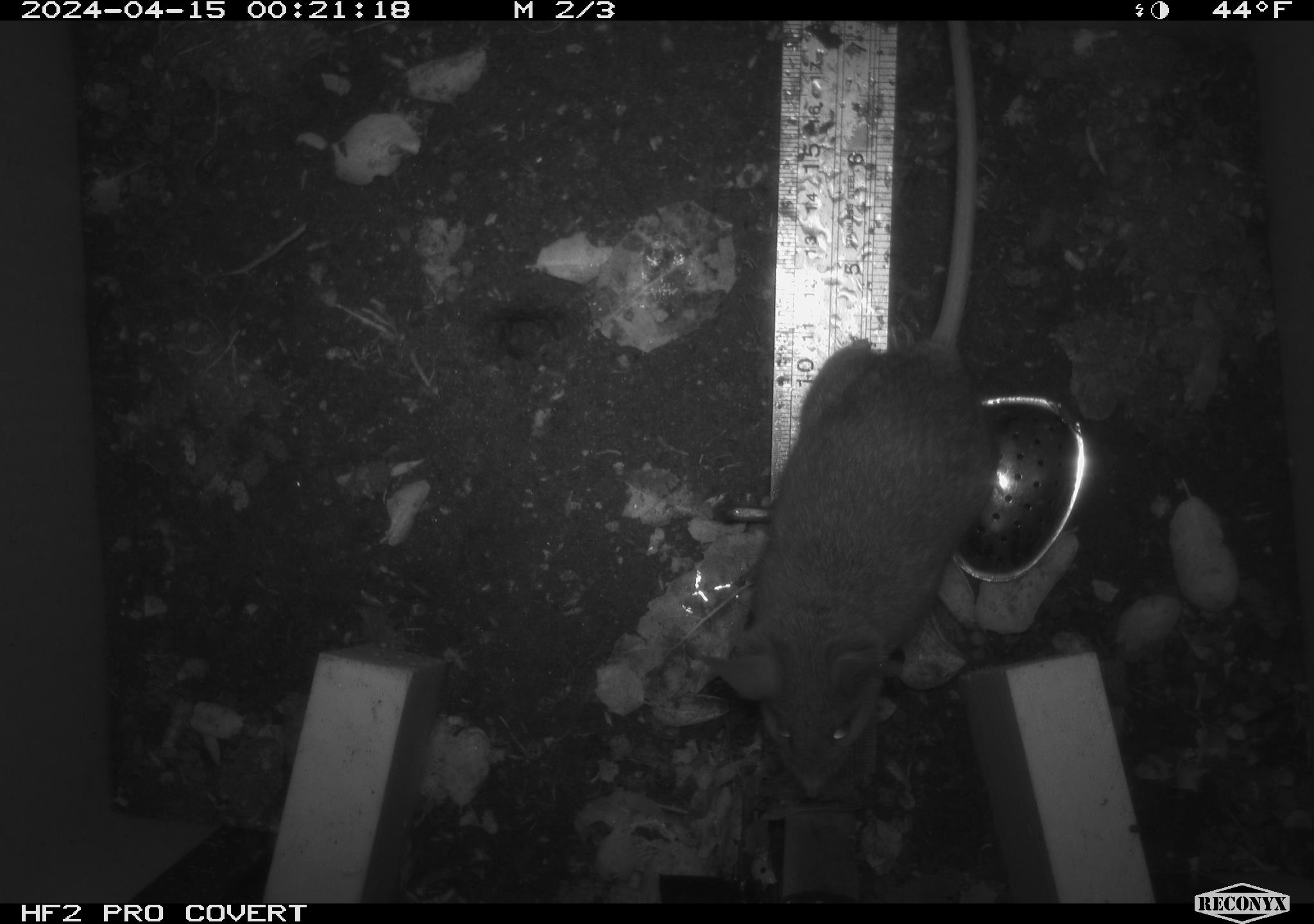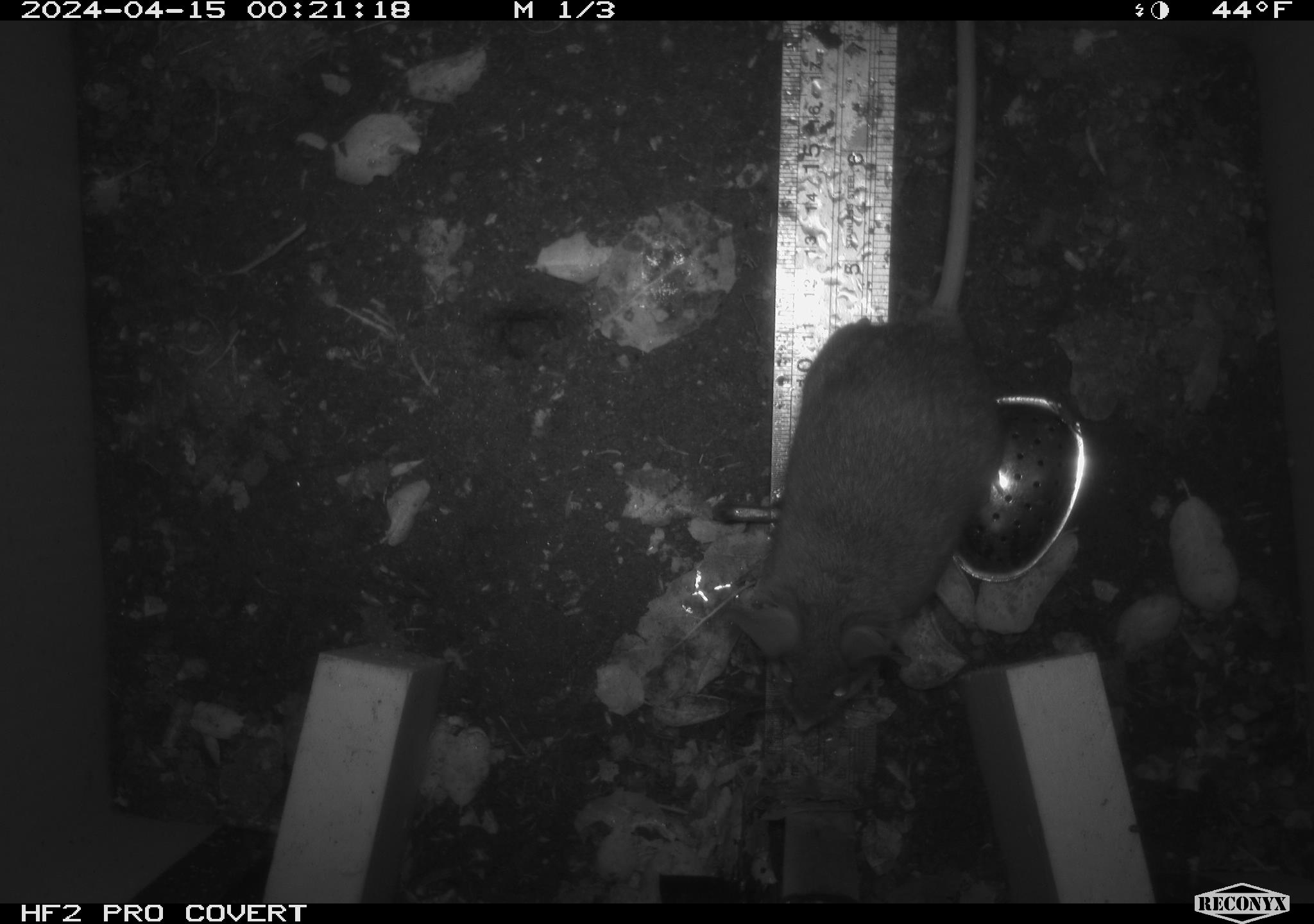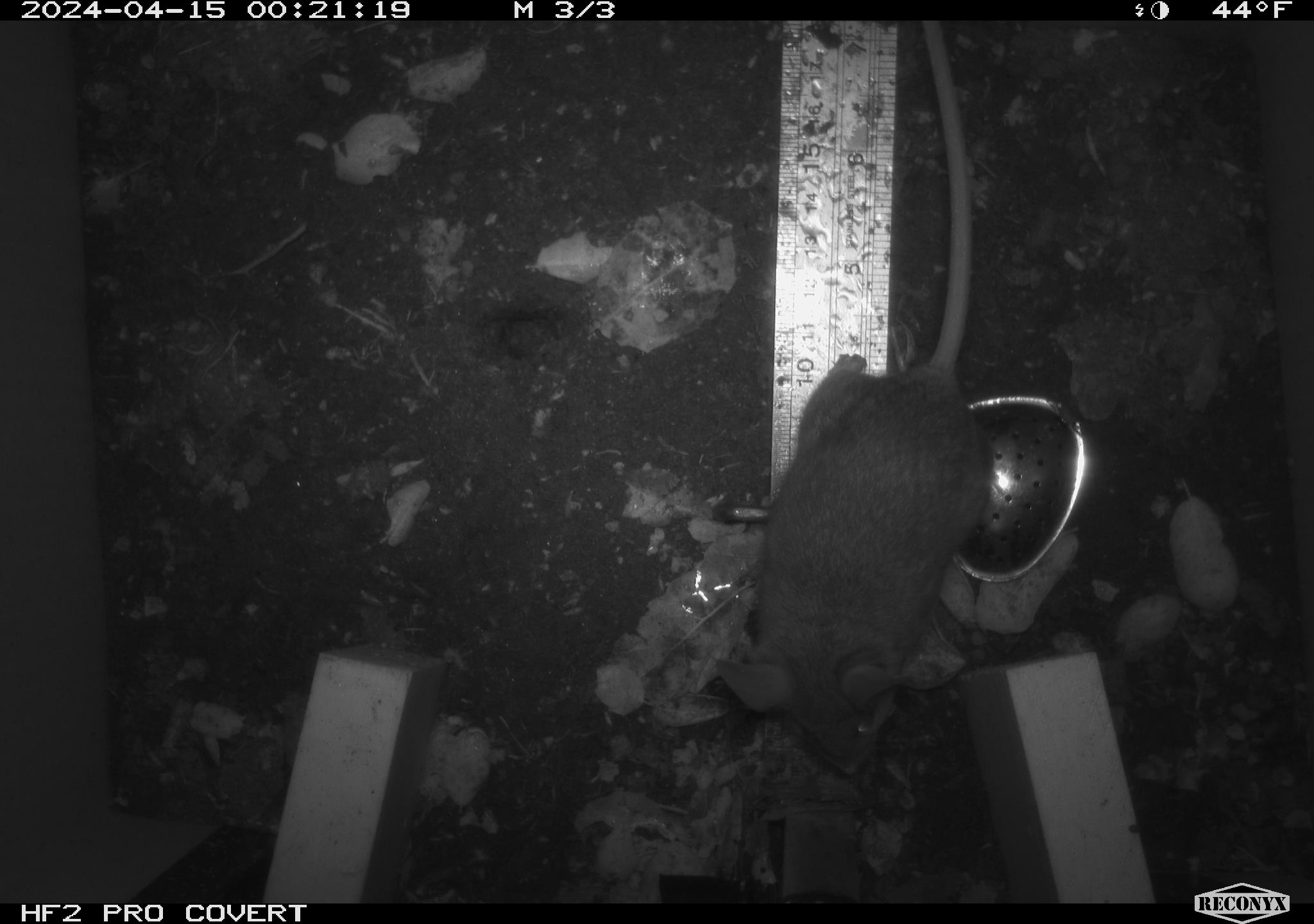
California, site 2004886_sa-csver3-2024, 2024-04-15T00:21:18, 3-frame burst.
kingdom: Animalia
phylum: Chordata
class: Mammalia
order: Rodentia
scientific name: Rodentia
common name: rodent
Rodent (Rodentia).